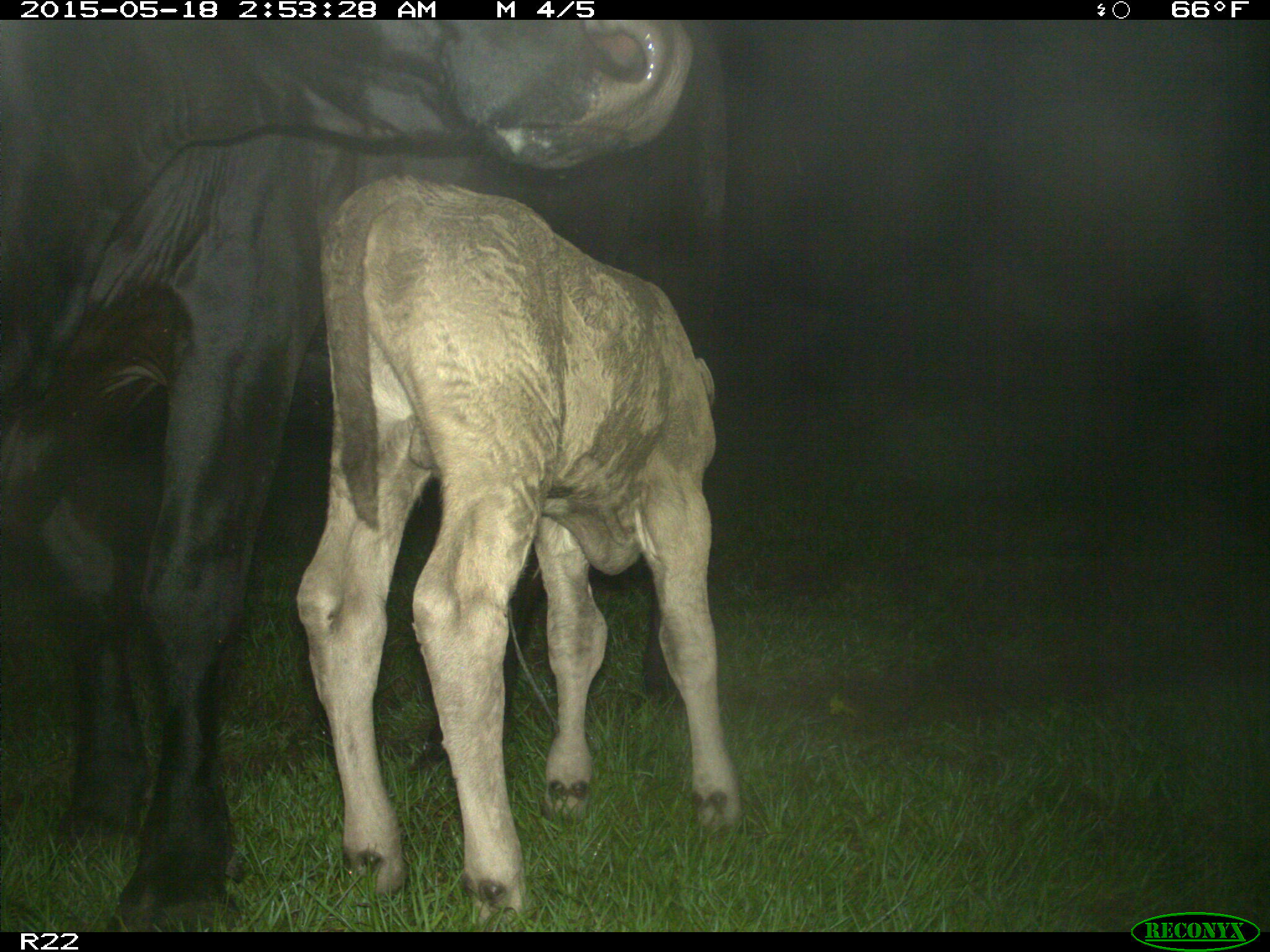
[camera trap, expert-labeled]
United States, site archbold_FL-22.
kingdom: Animalia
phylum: Chordata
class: Mammalia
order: Artiodactyla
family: Bovidae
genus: Bos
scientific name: Bos taurus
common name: domestic cow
Bos taurus (domestic cow).